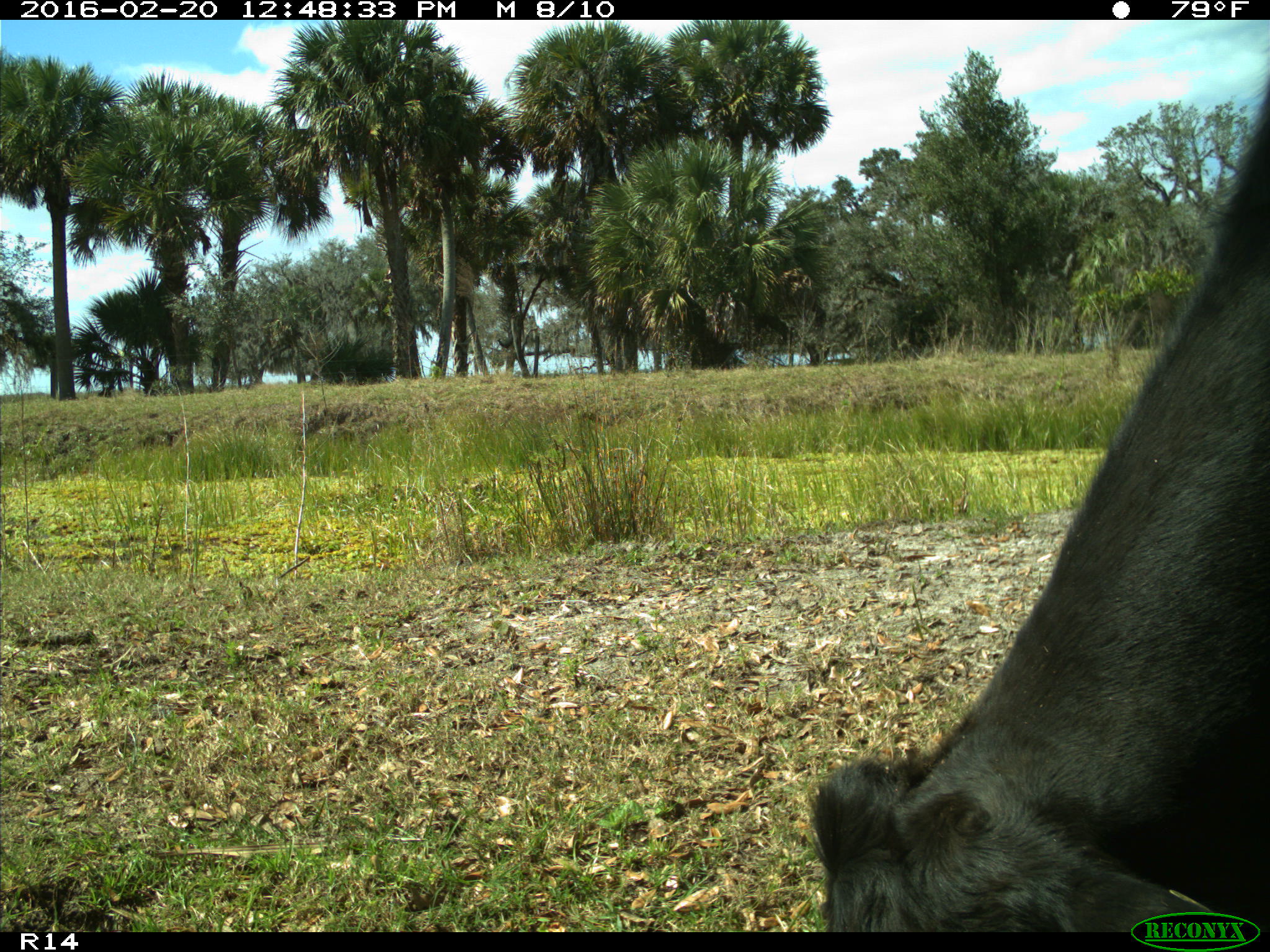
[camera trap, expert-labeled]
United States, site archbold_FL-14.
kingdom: Animalia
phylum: Chordata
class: Mammalia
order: Artiodactyla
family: Bovidae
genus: Bos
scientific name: Bos taurus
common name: domestic cow